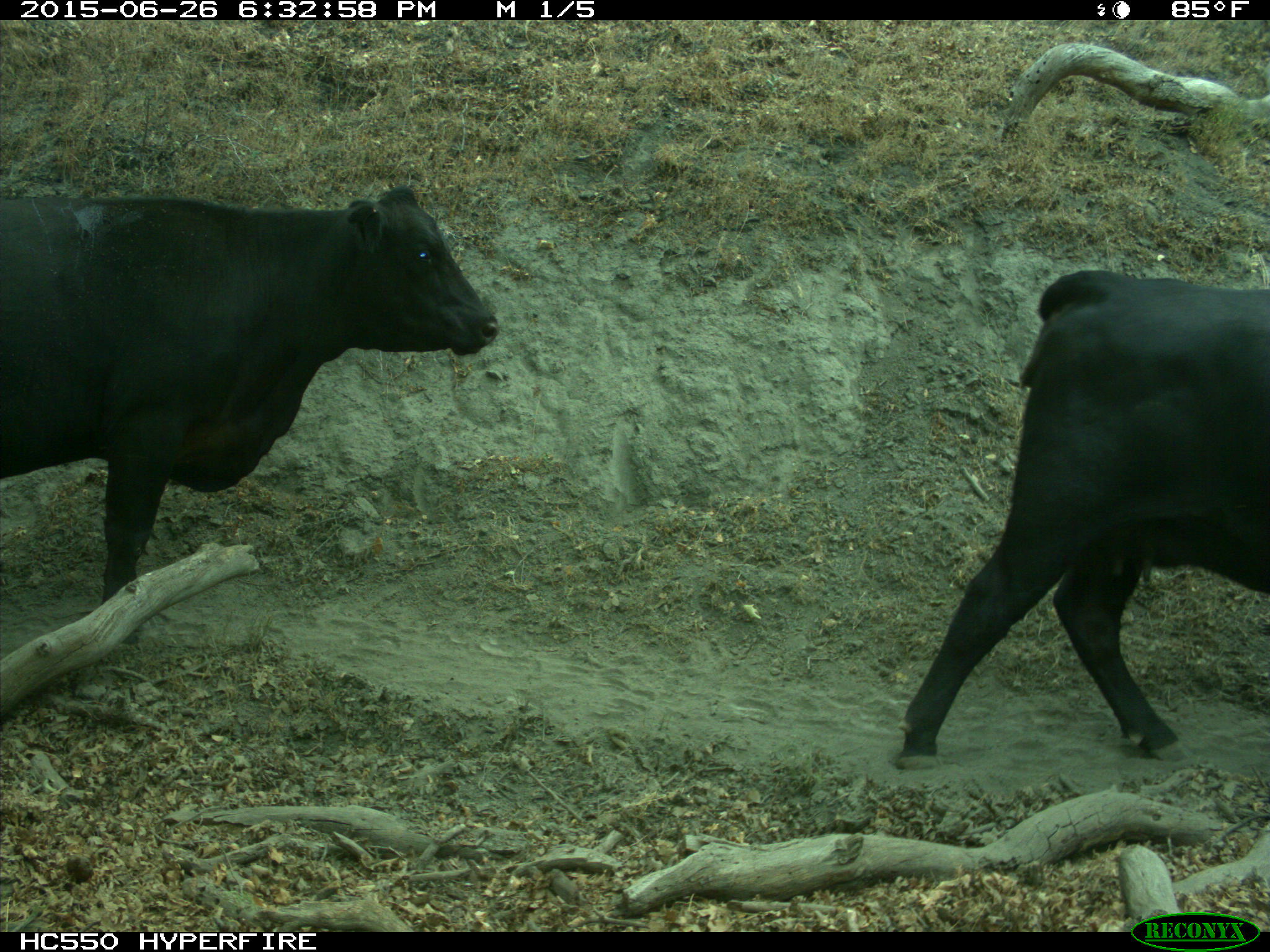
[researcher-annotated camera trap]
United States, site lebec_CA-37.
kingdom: Animalia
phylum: Chordata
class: Mammalia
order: Artiodactyla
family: Bovidae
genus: Bos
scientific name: Bos taurus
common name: domestic cow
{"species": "Bos taurus (domestic cow)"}